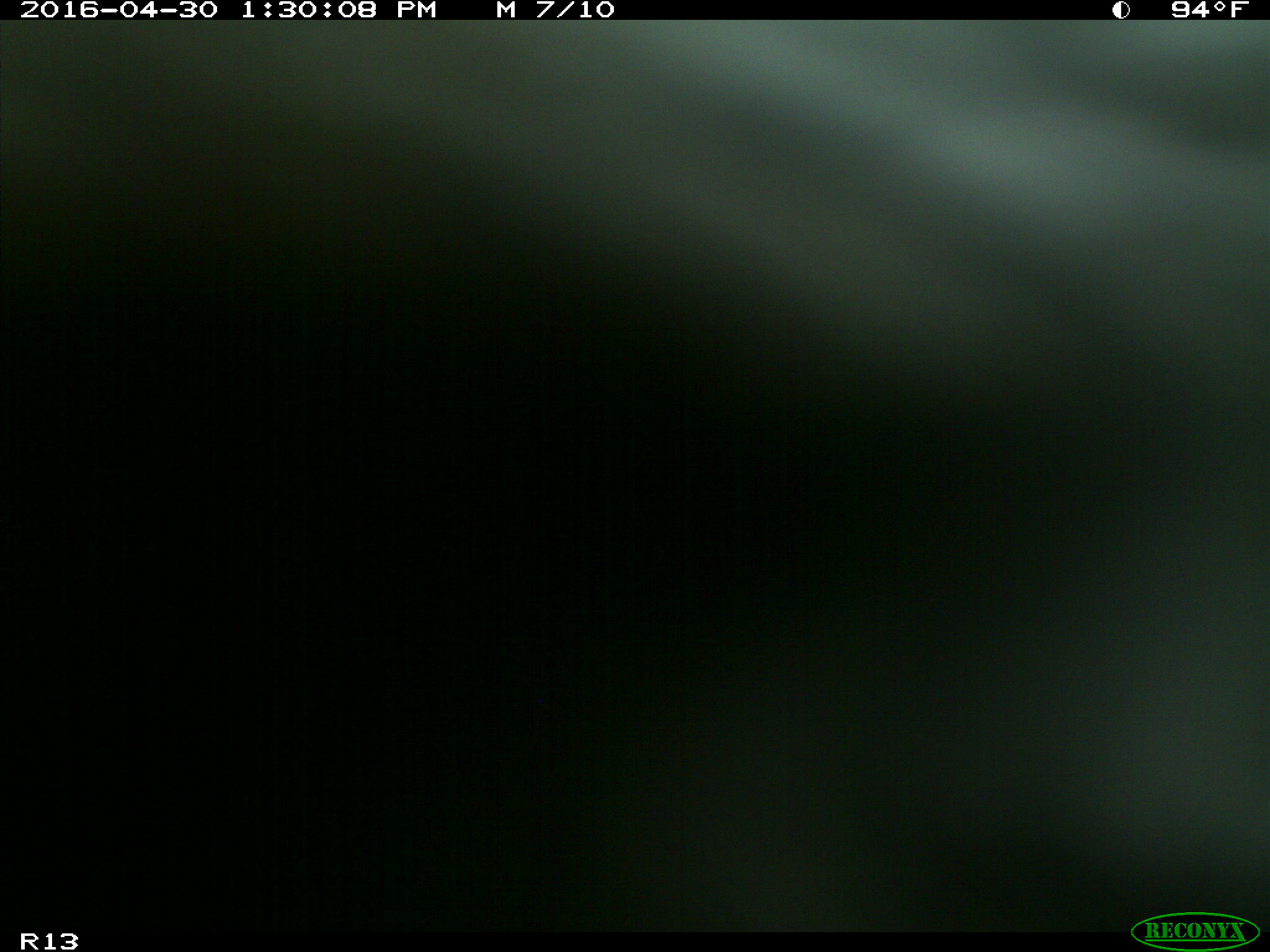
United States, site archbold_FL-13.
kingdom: Animalia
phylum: Chordata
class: Mammalia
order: Artiodactyla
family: Bovidae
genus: Bos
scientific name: Bos taurus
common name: domestic cow